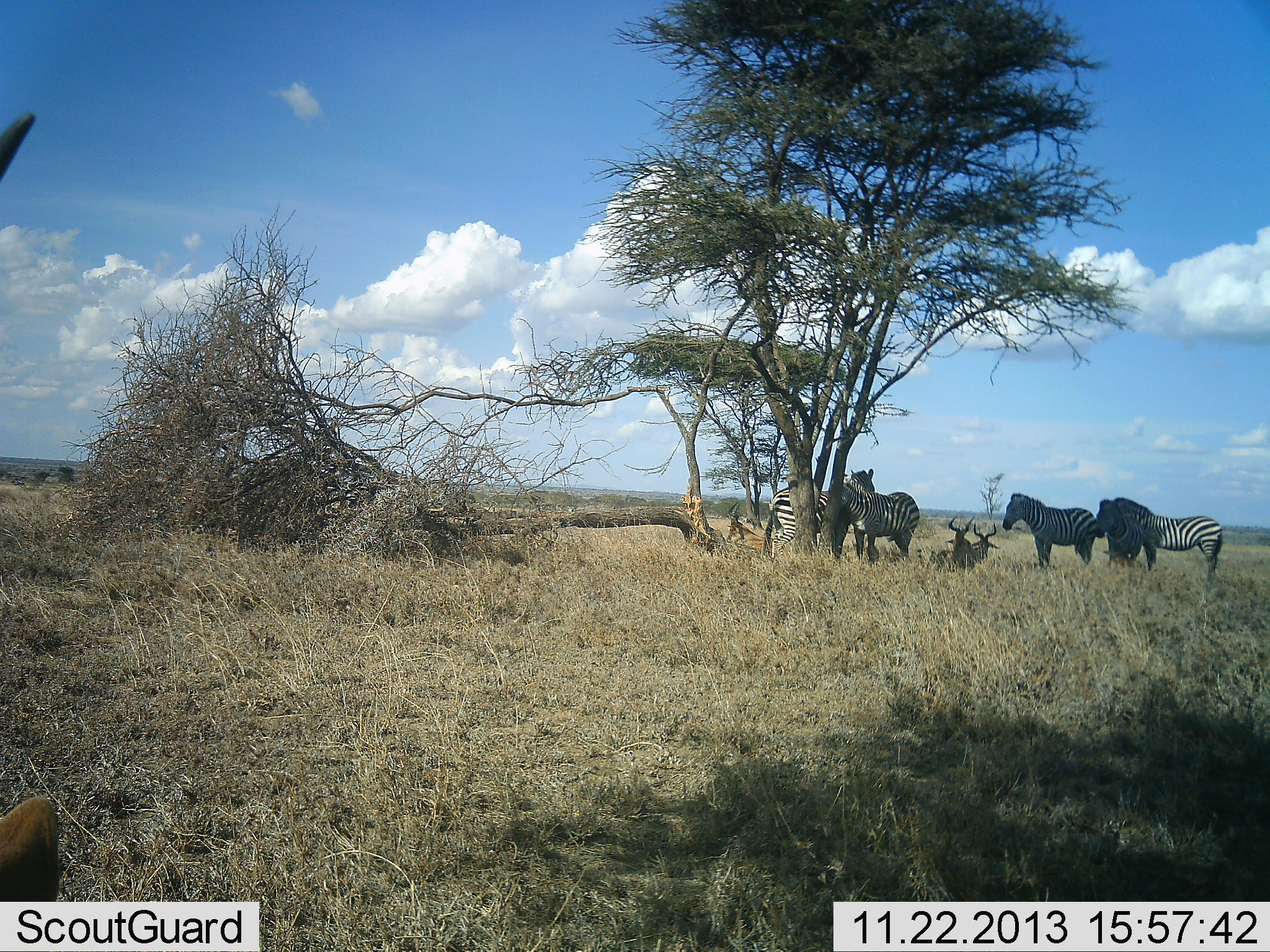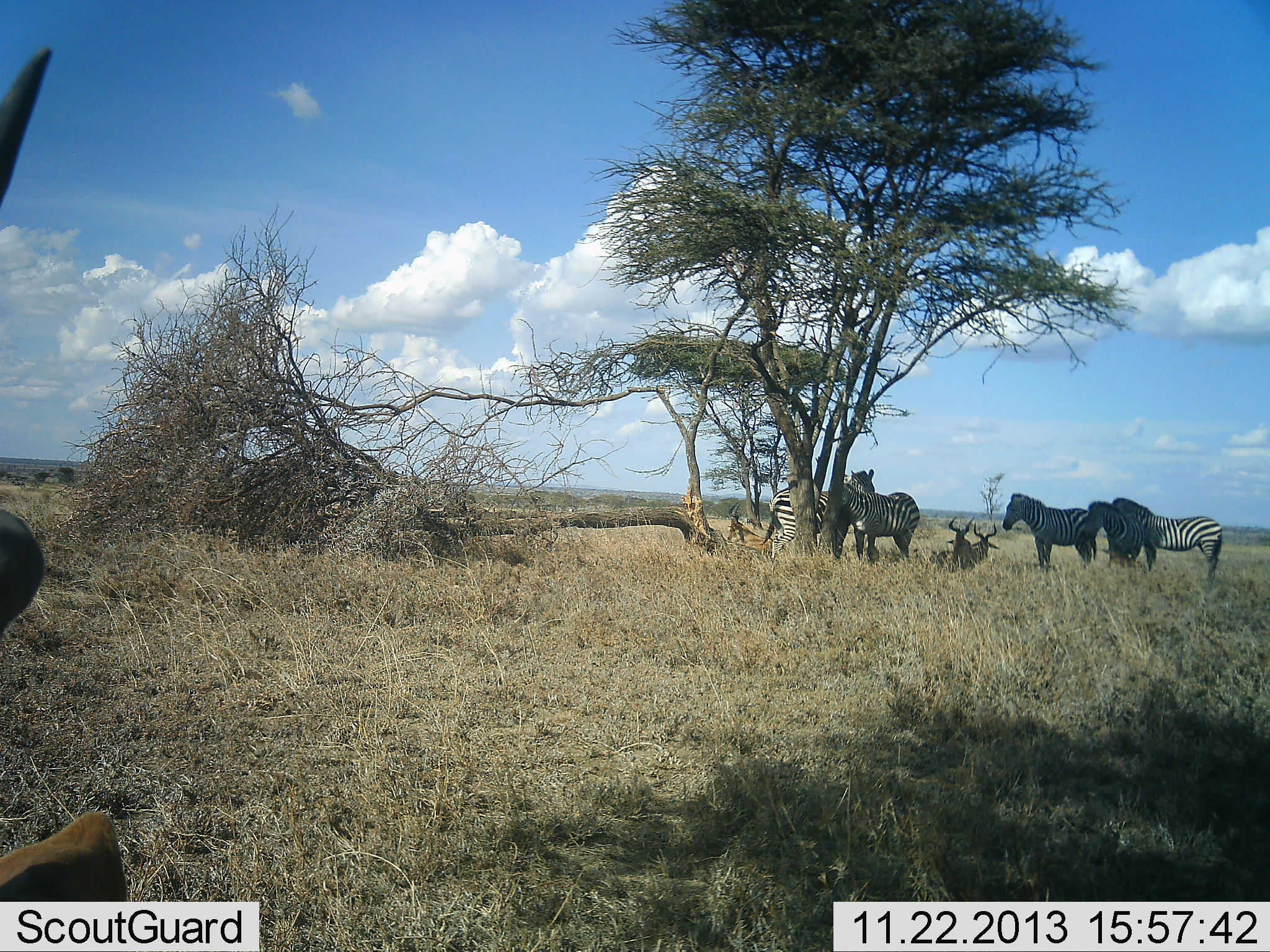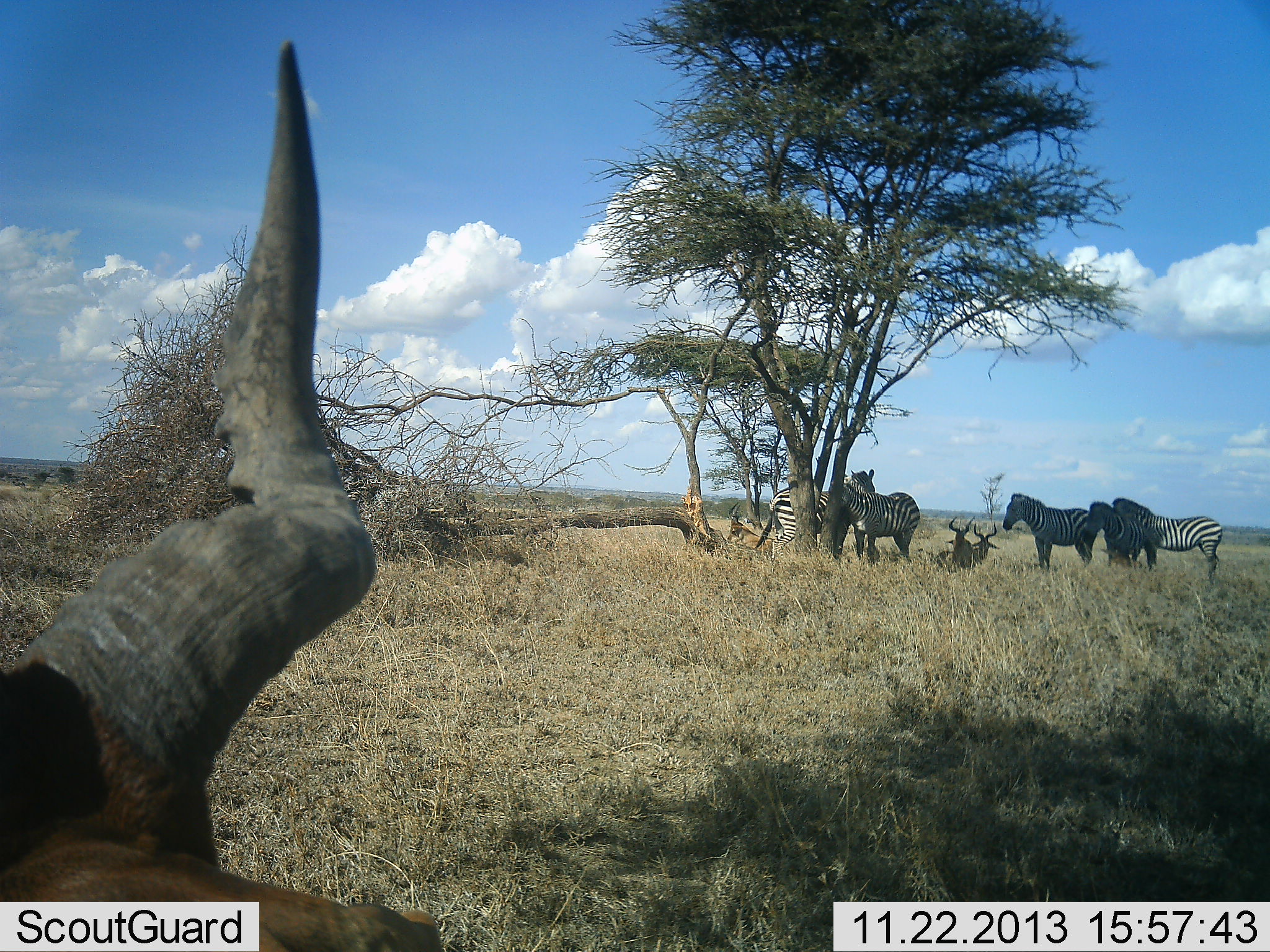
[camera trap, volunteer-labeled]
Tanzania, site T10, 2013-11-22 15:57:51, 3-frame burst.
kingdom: Animalia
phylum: Chordata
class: Mammalia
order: Artiodactyla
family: Bovidae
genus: Alcelaphus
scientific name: Alcelaphus buselaphus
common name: hartebeest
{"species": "hartebeest (Alcelaphus buselaphus)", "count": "3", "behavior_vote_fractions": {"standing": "29%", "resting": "88%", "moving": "12%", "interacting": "0%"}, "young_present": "0%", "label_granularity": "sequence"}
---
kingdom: Animalia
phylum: Chordata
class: Mammalia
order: Perissodactyla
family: Equidae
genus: Equus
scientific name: Equus quagga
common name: plains zebra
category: zebra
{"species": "zebra (plains zebra) (Equus quagga)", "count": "5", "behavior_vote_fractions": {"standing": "77%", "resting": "18%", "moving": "0%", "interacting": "9%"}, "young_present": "0%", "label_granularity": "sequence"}